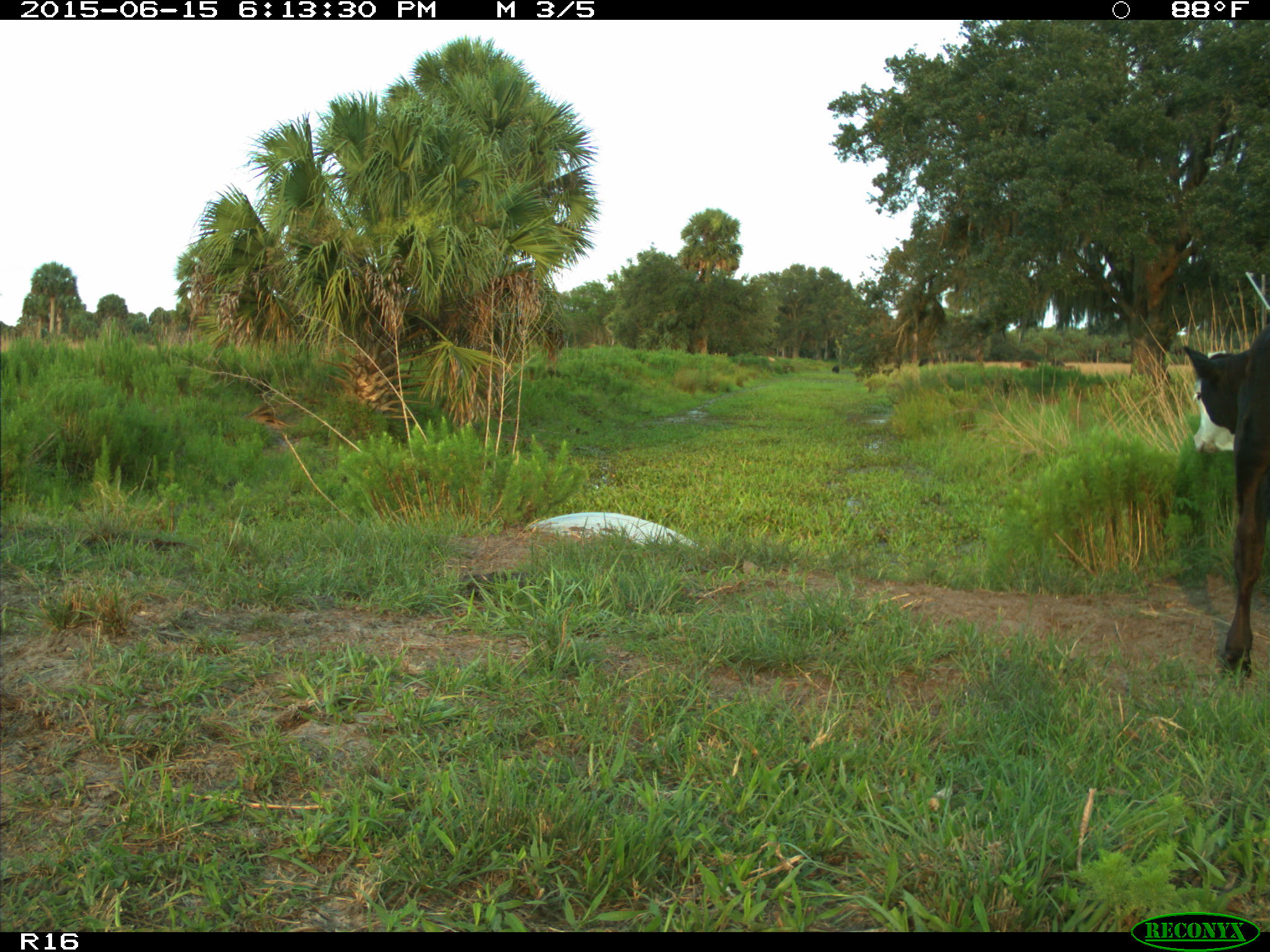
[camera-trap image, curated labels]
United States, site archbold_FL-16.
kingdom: Animalia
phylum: Chordata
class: Mammalia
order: Artiodactyla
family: Bovidae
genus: Bos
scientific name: Bos taurus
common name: domestic cow